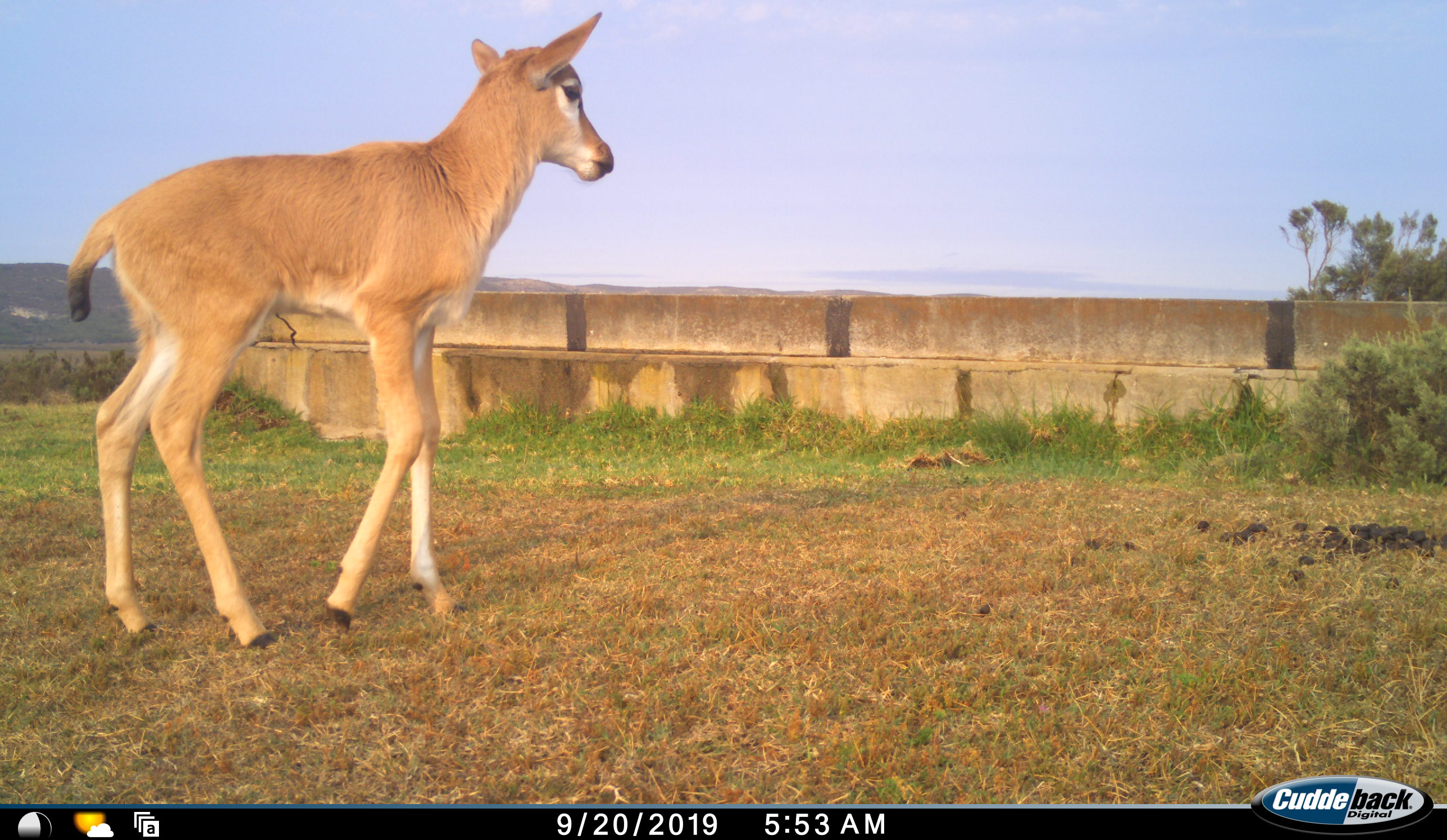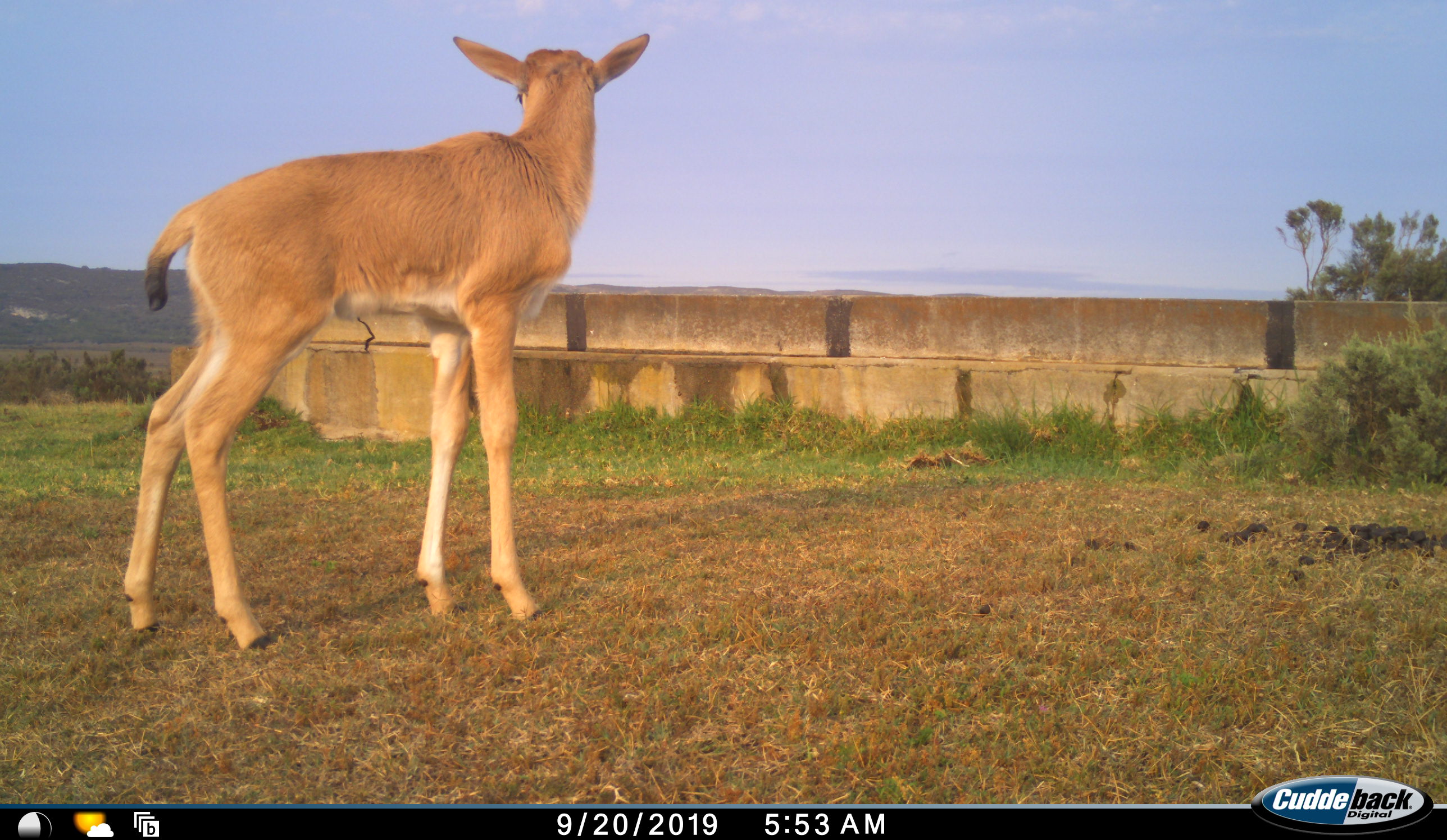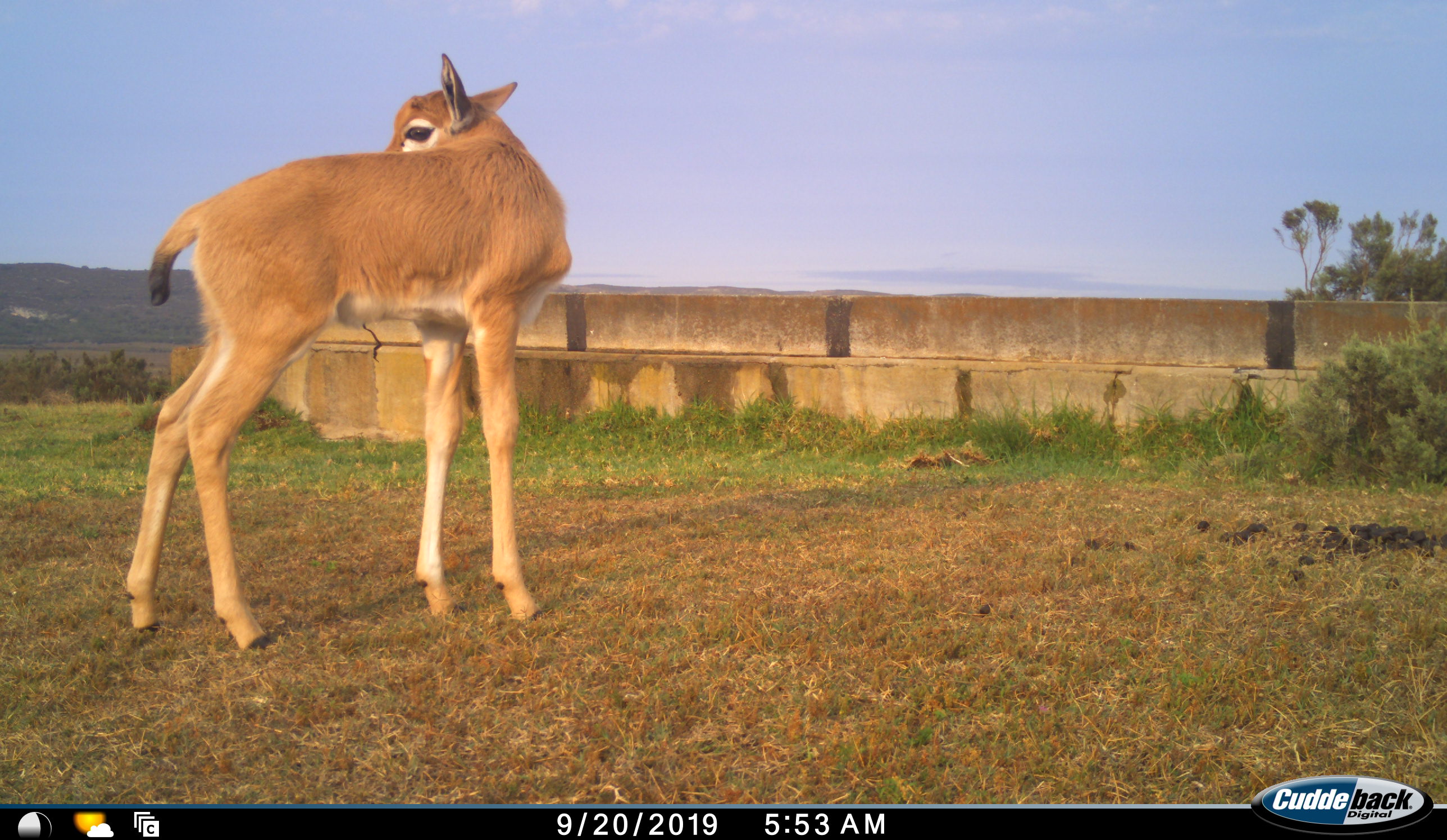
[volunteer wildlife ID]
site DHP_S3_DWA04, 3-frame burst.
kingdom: Animalia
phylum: Chordata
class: Mammalia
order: Artiodactyla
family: Bovidae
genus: Damaliscus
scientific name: Damaliscus pygargus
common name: bontebok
Bontebok (Damaliscus pygargus), count 1. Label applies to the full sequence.